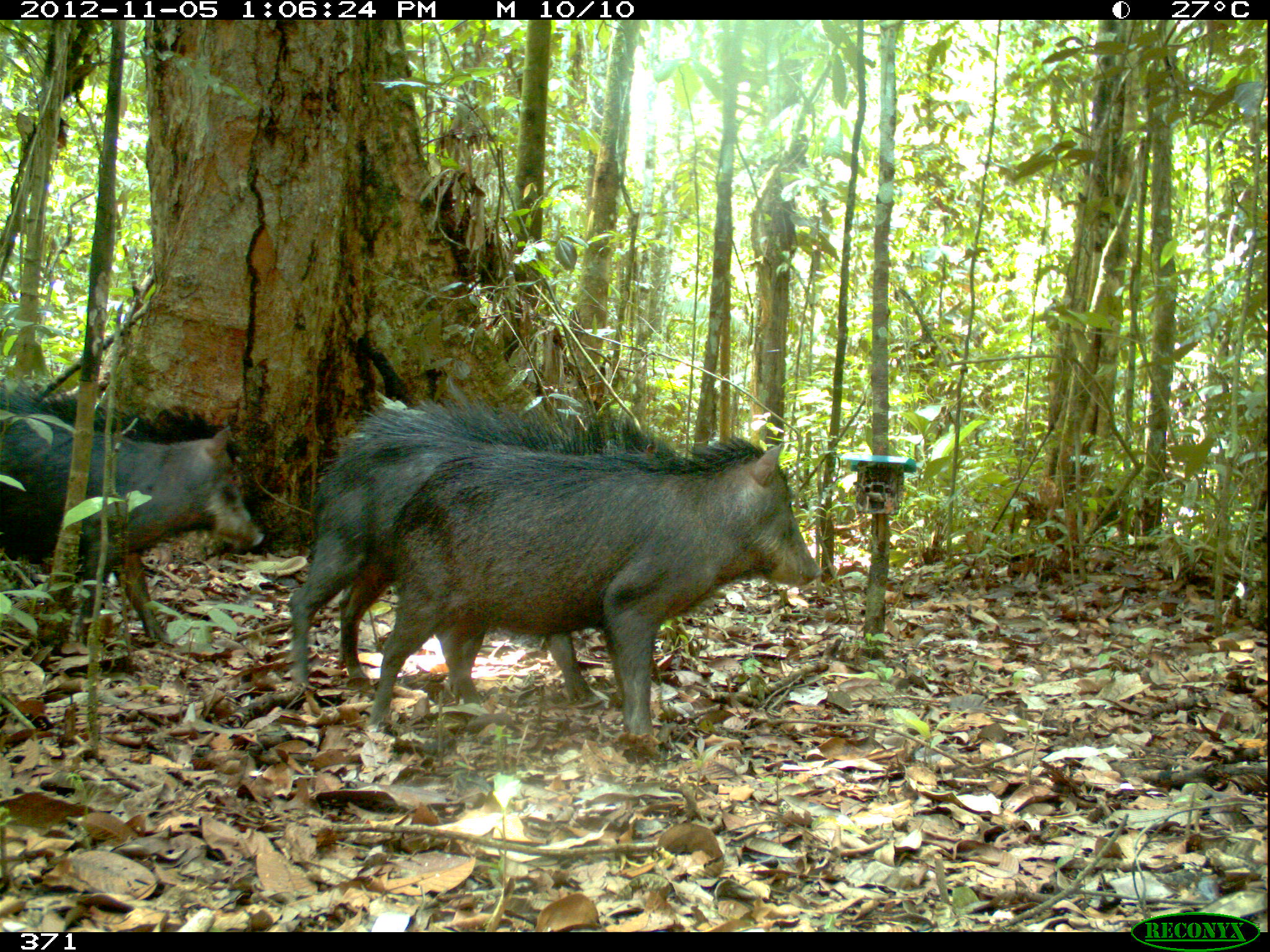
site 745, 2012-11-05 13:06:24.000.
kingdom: Animalia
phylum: Chordata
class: Mammalia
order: Artiodactyla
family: Tayassuidae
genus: Tayassu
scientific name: Tayassu pecari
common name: white-lipped peccary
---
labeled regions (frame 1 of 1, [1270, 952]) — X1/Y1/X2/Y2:
tayassu pecari: 364/429/827/734; 283/395/694/711; 1/386/263/645